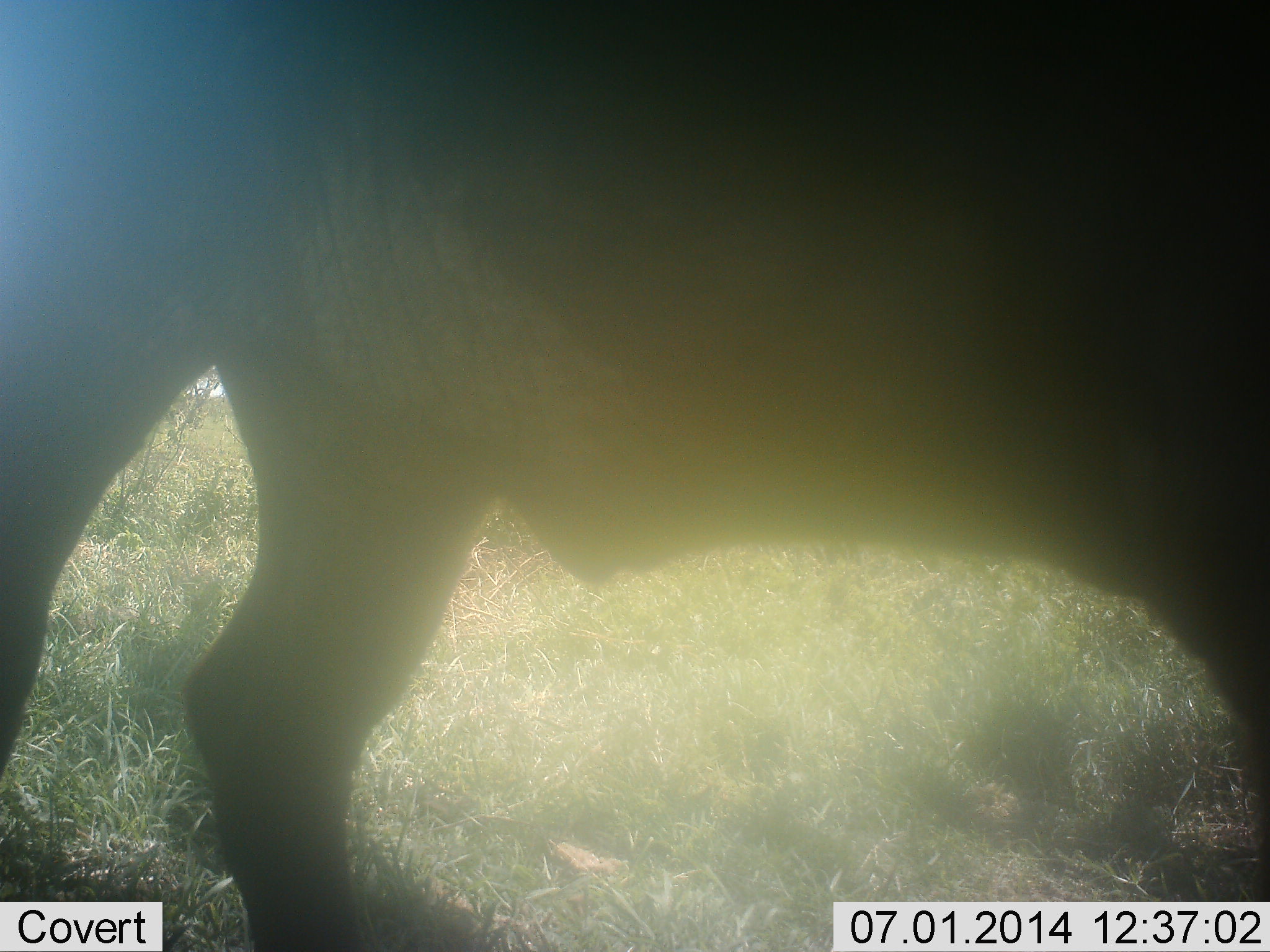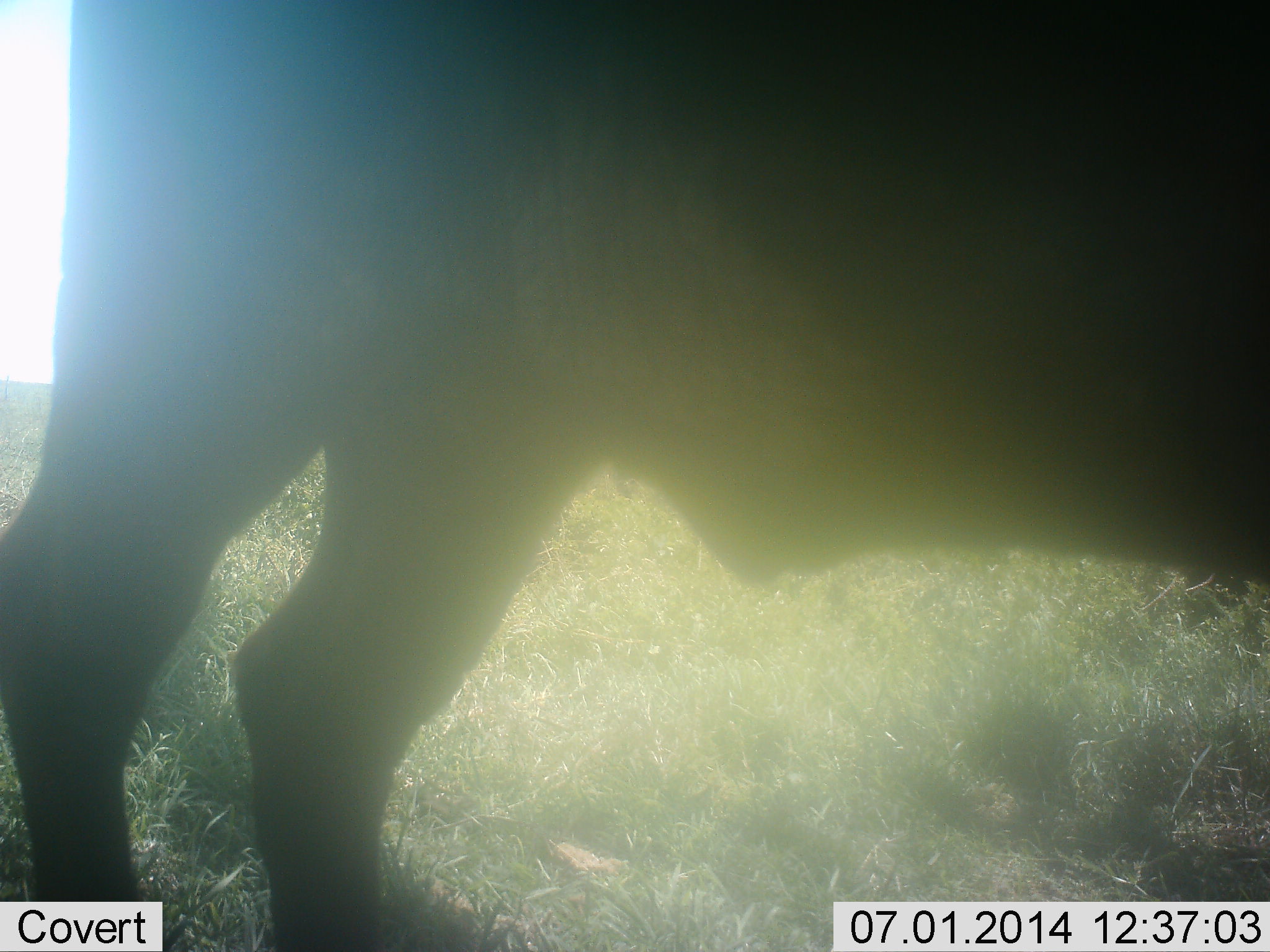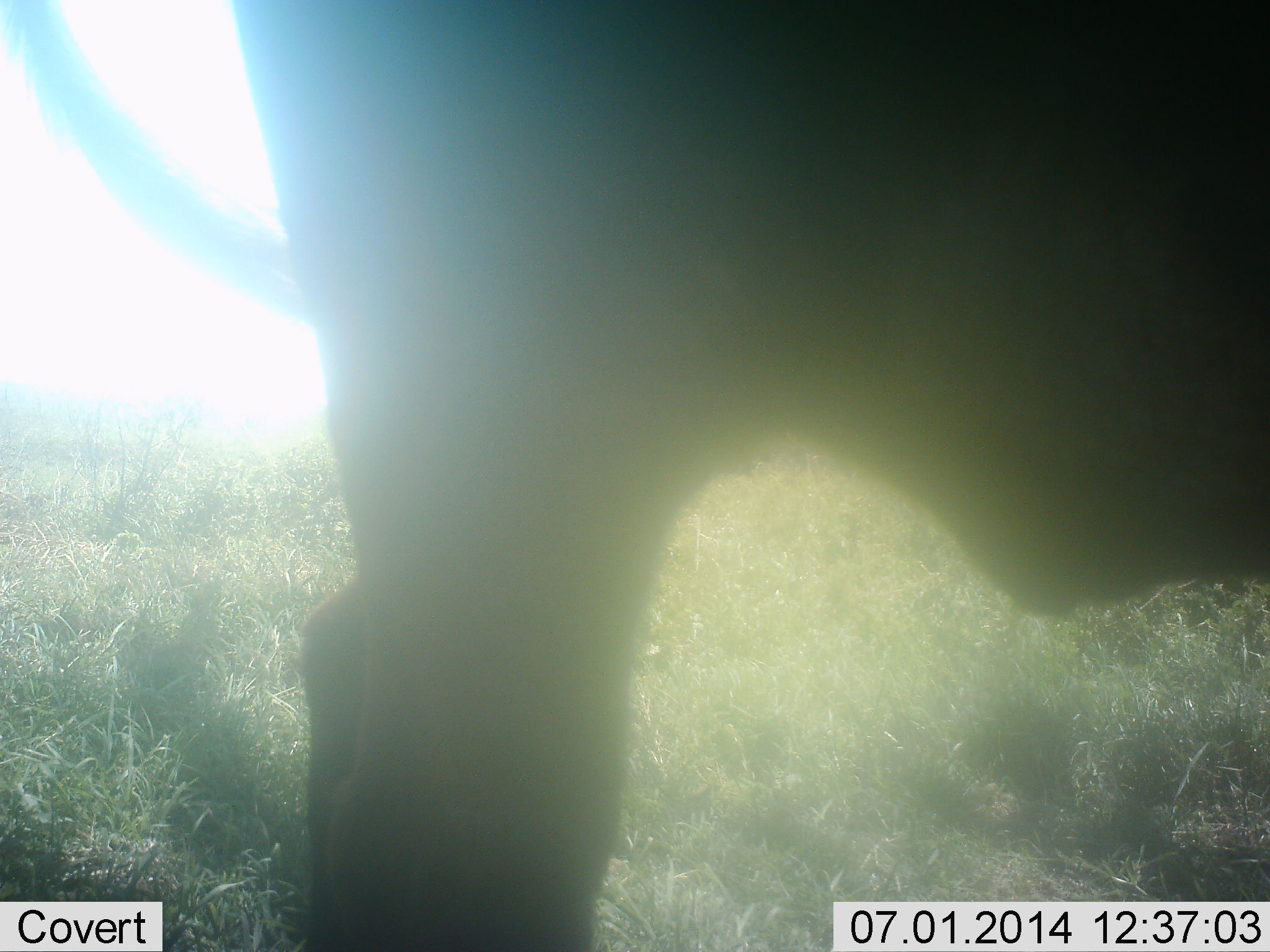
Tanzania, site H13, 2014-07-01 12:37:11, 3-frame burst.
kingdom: Animalia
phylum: Chordata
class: Mammalia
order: Artiodactyla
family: Bovidae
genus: Syncerus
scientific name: Syncerus caffer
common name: cape buffalo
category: buffalo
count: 1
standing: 50%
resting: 0%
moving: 60%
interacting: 0%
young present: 0%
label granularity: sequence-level